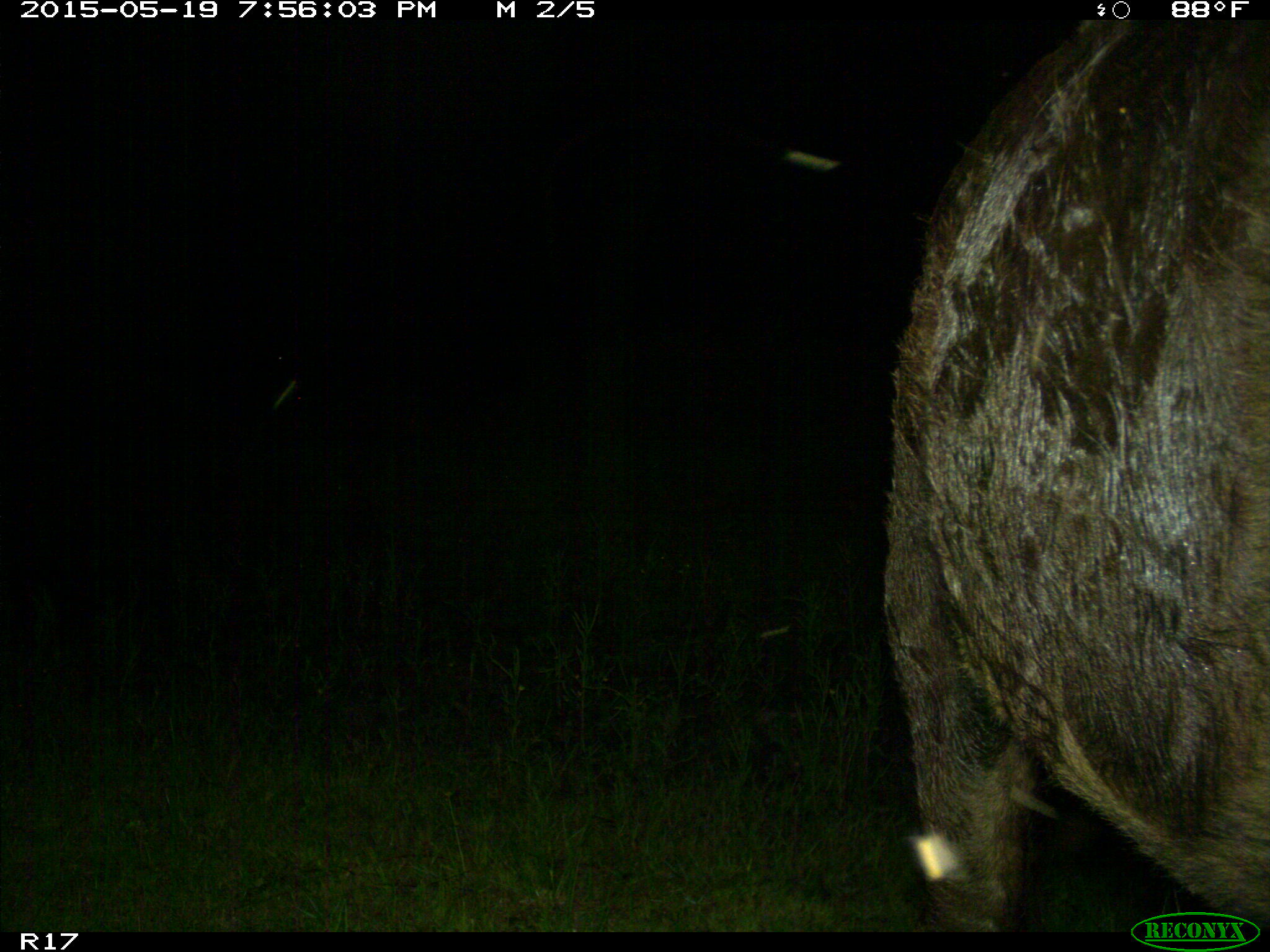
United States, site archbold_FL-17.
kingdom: Animalia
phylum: Chordata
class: Mammalia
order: Artiodactyla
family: Bovidae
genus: Bos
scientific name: Bos taurus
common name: domestic cow